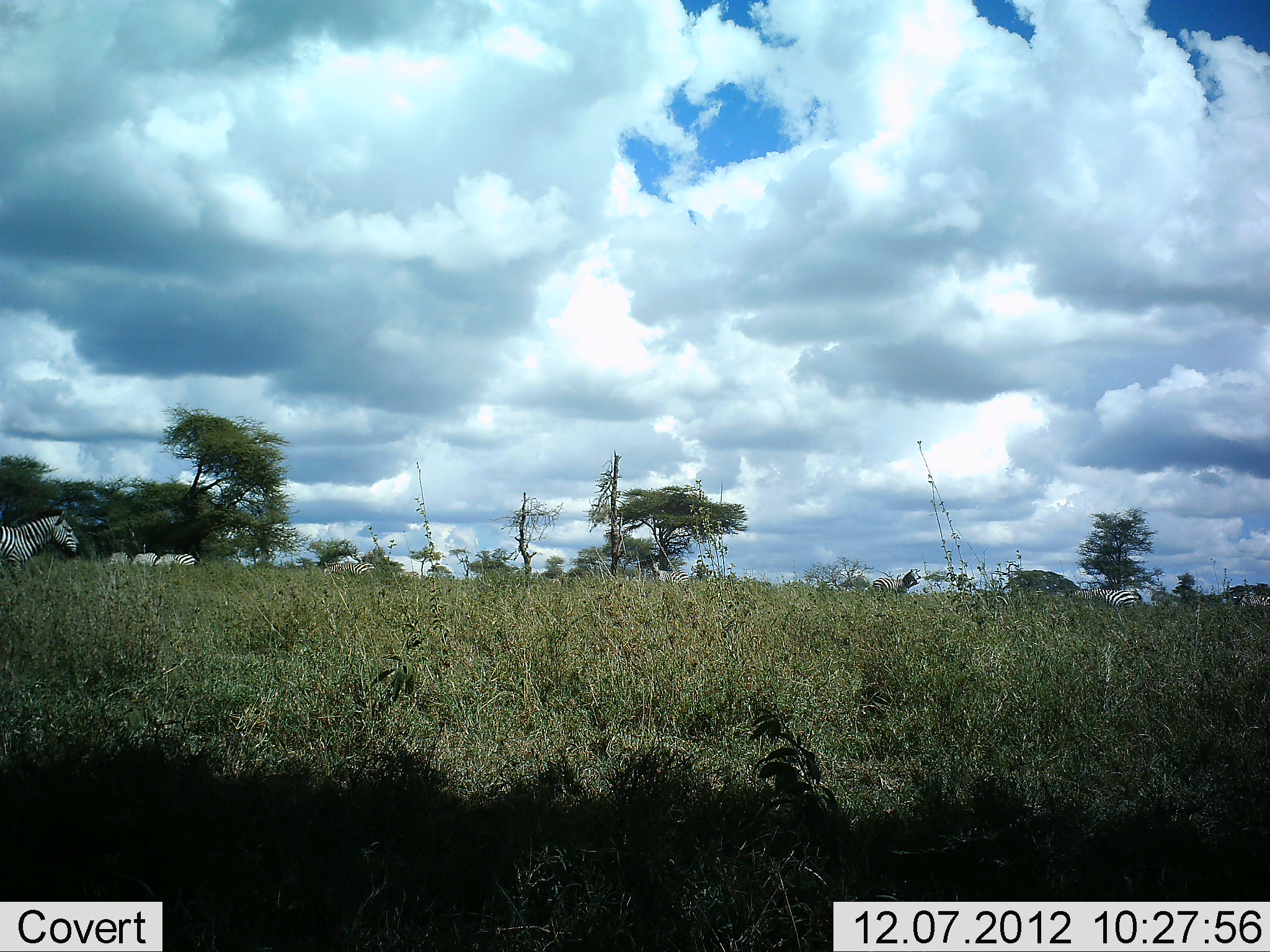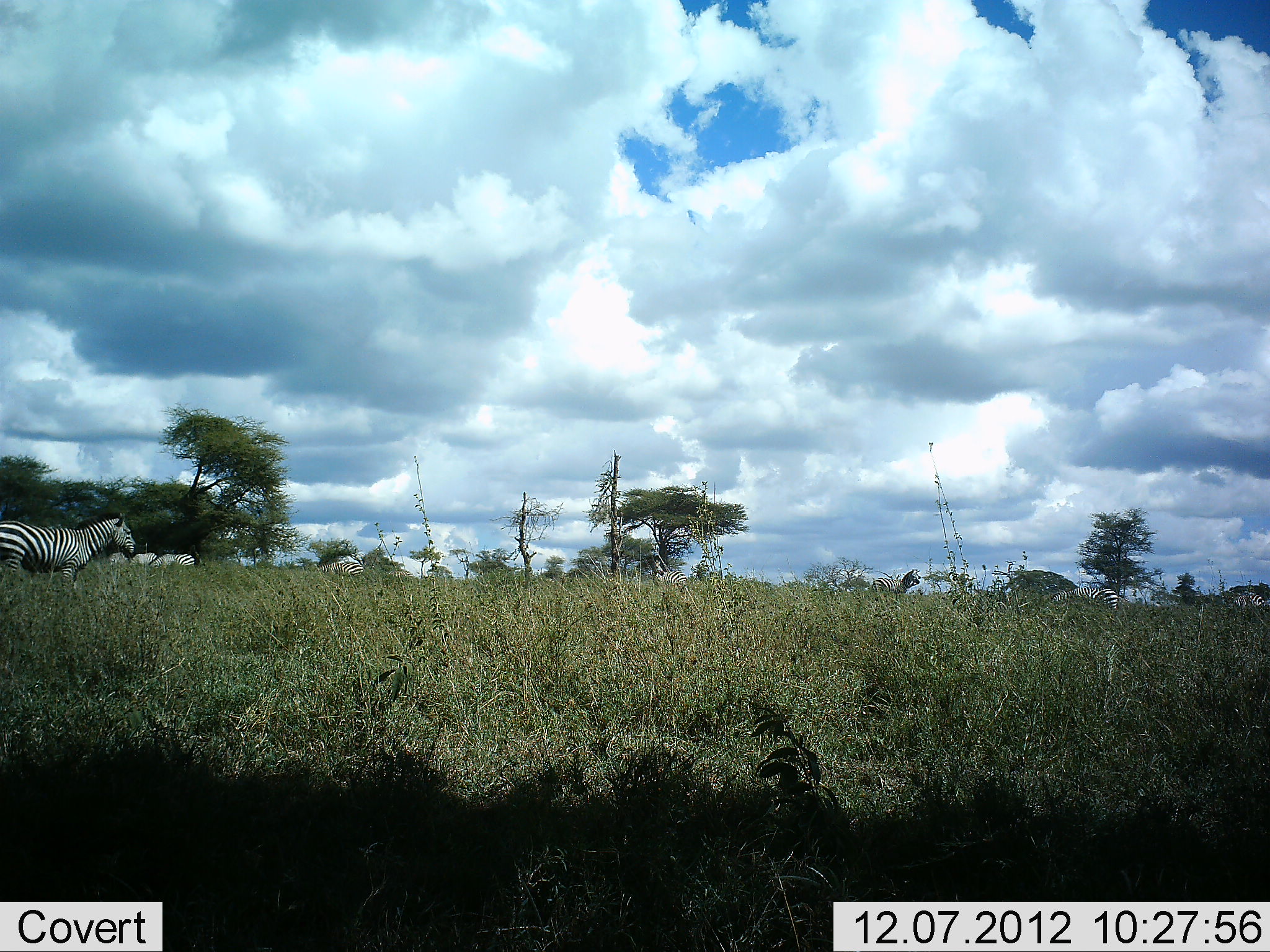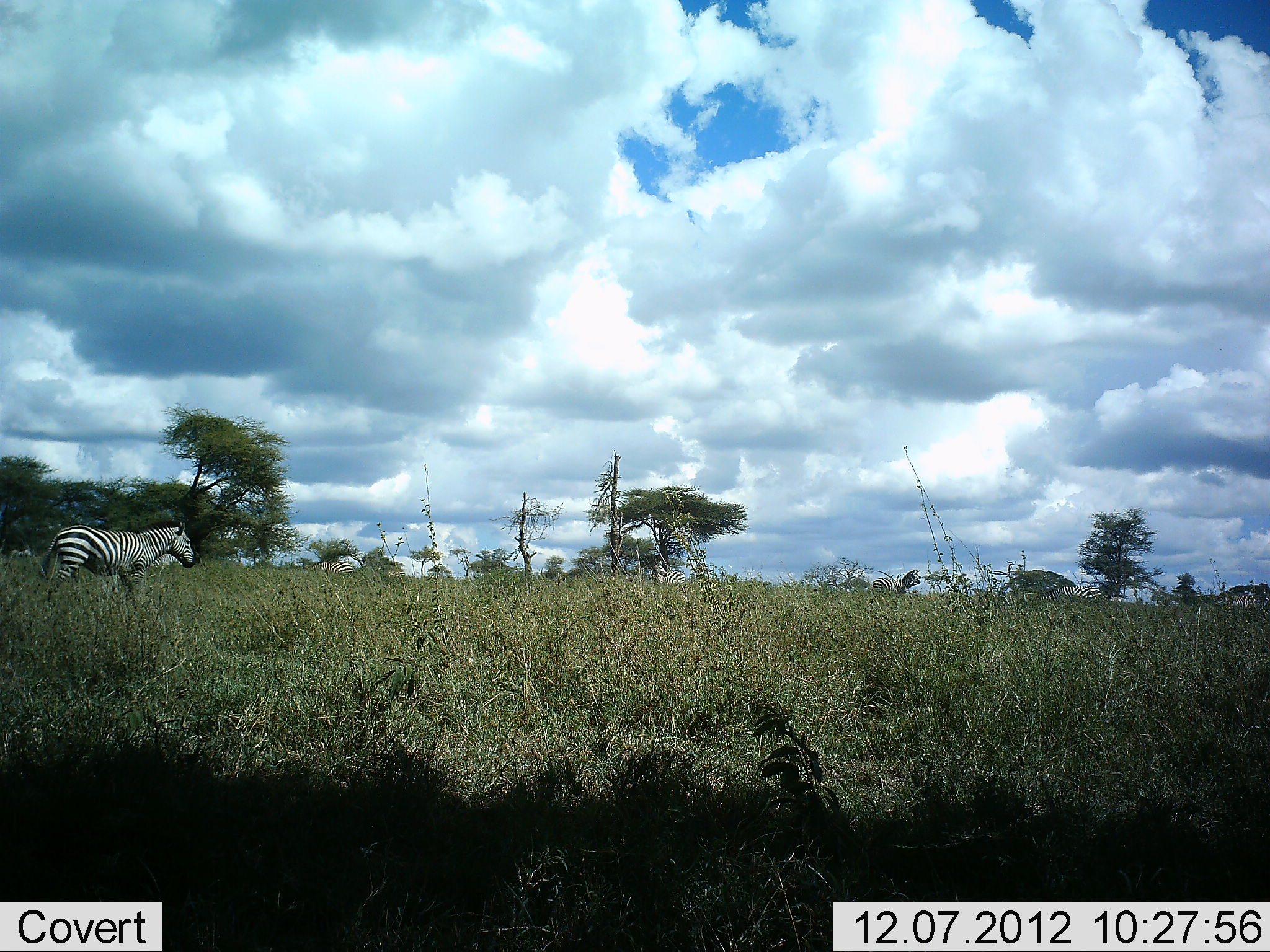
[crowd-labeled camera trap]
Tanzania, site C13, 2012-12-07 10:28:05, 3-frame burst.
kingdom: Animalia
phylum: Chordata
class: Mammalia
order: Perissodactyla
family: Equidae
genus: Equus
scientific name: Equus quagga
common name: plains zebra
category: zebra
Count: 6.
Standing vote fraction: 40%.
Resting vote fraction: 10%.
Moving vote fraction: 90%.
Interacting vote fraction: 0%.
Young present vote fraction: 0%.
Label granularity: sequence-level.